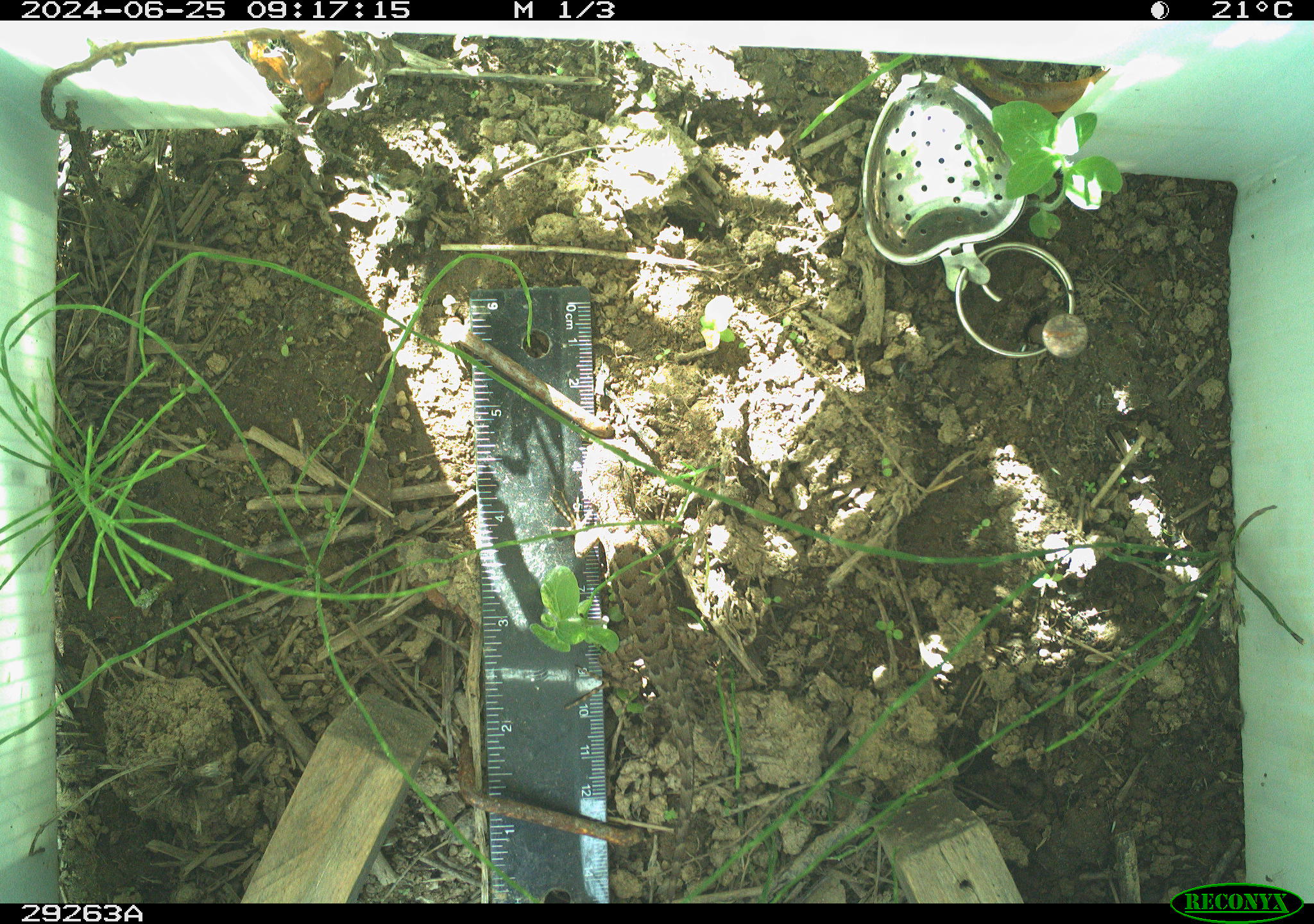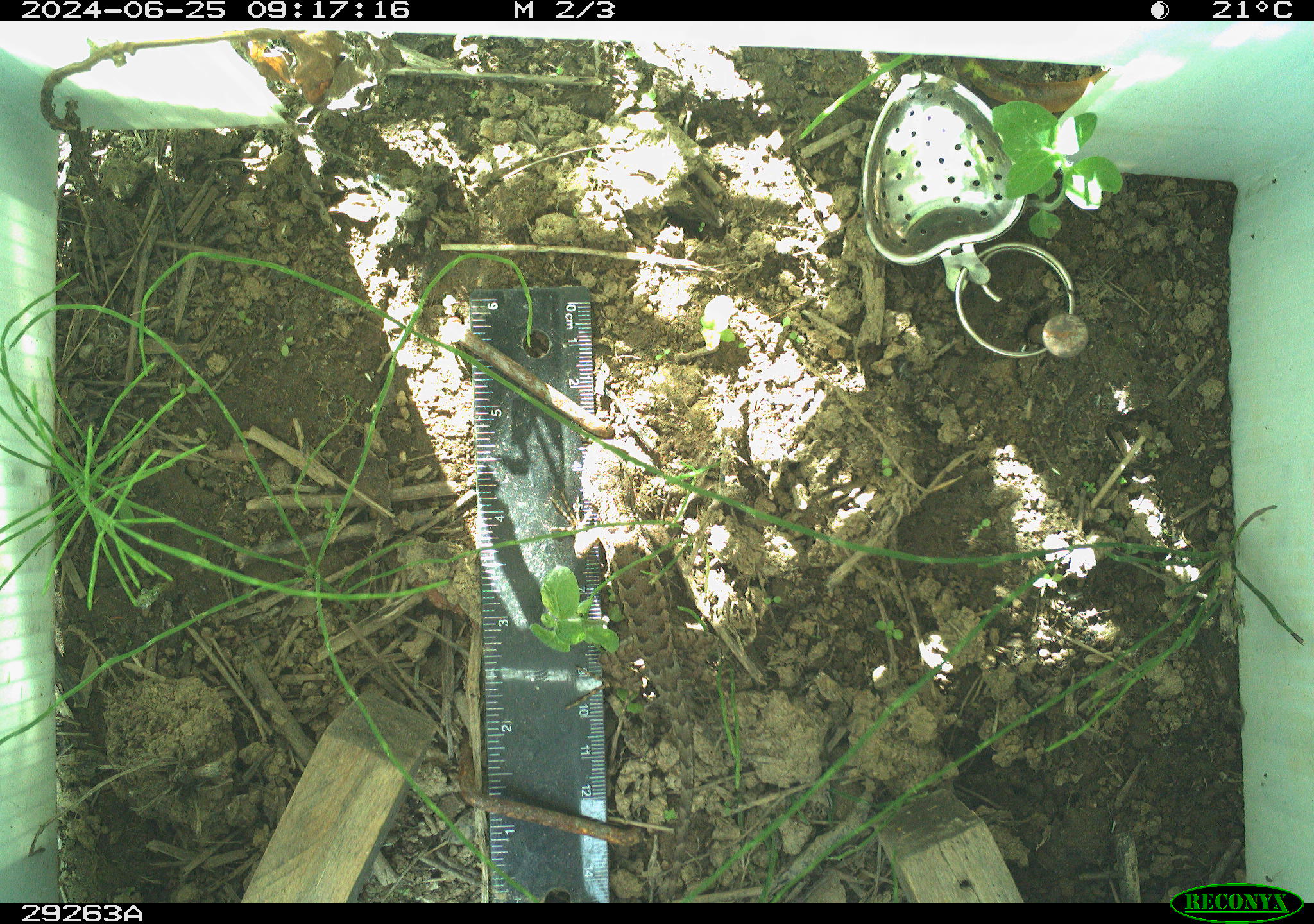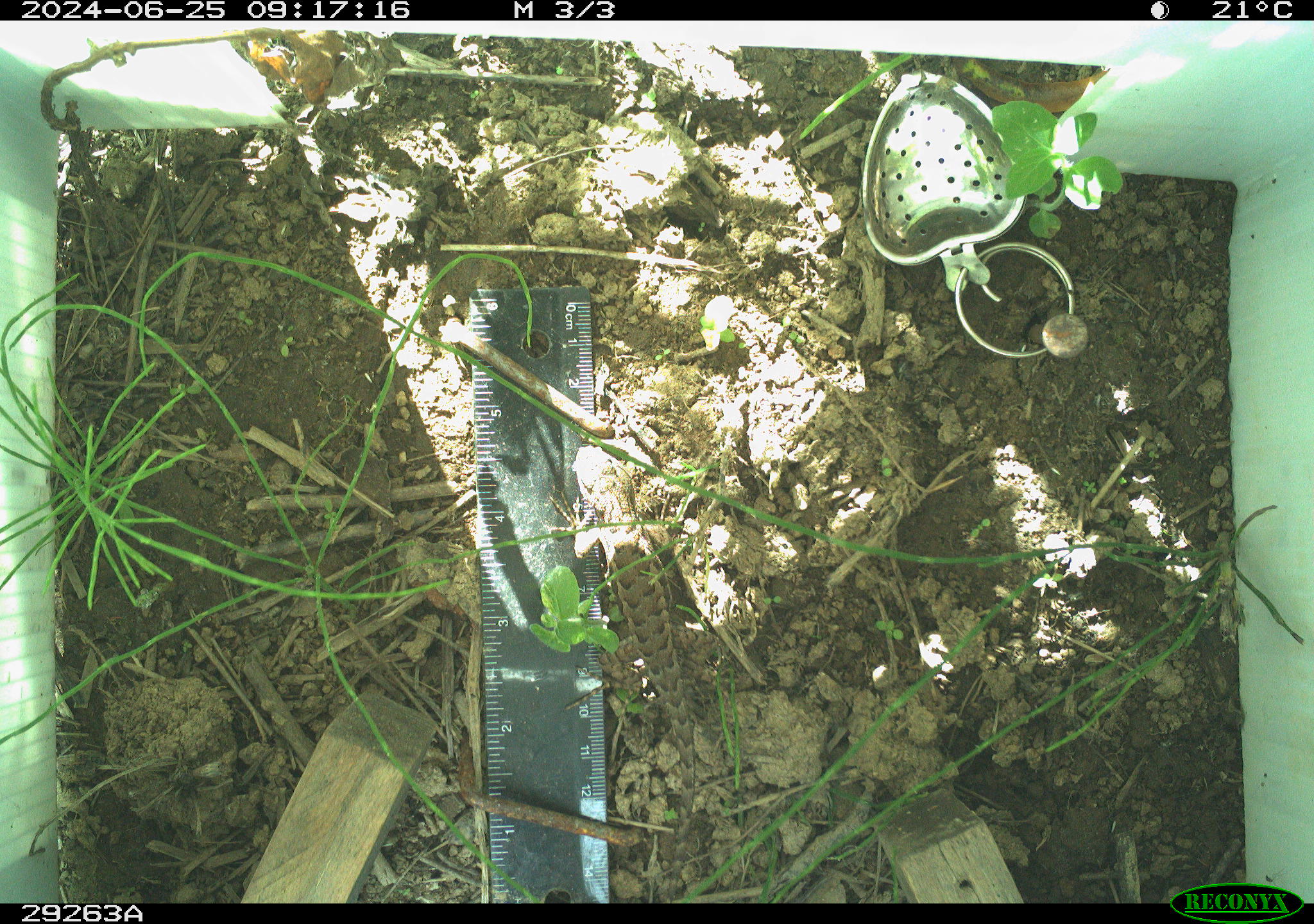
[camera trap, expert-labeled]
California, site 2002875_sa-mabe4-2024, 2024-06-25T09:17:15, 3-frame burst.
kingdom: Animalia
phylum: Chordata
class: Reptilia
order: Squamata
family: Phrynosomatidae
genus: Sceloporus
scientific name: Sceloporus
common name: spiny lizards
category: sceloporus species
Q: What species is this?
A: Sceloporus species (spiny lizards) (Sceloporus).